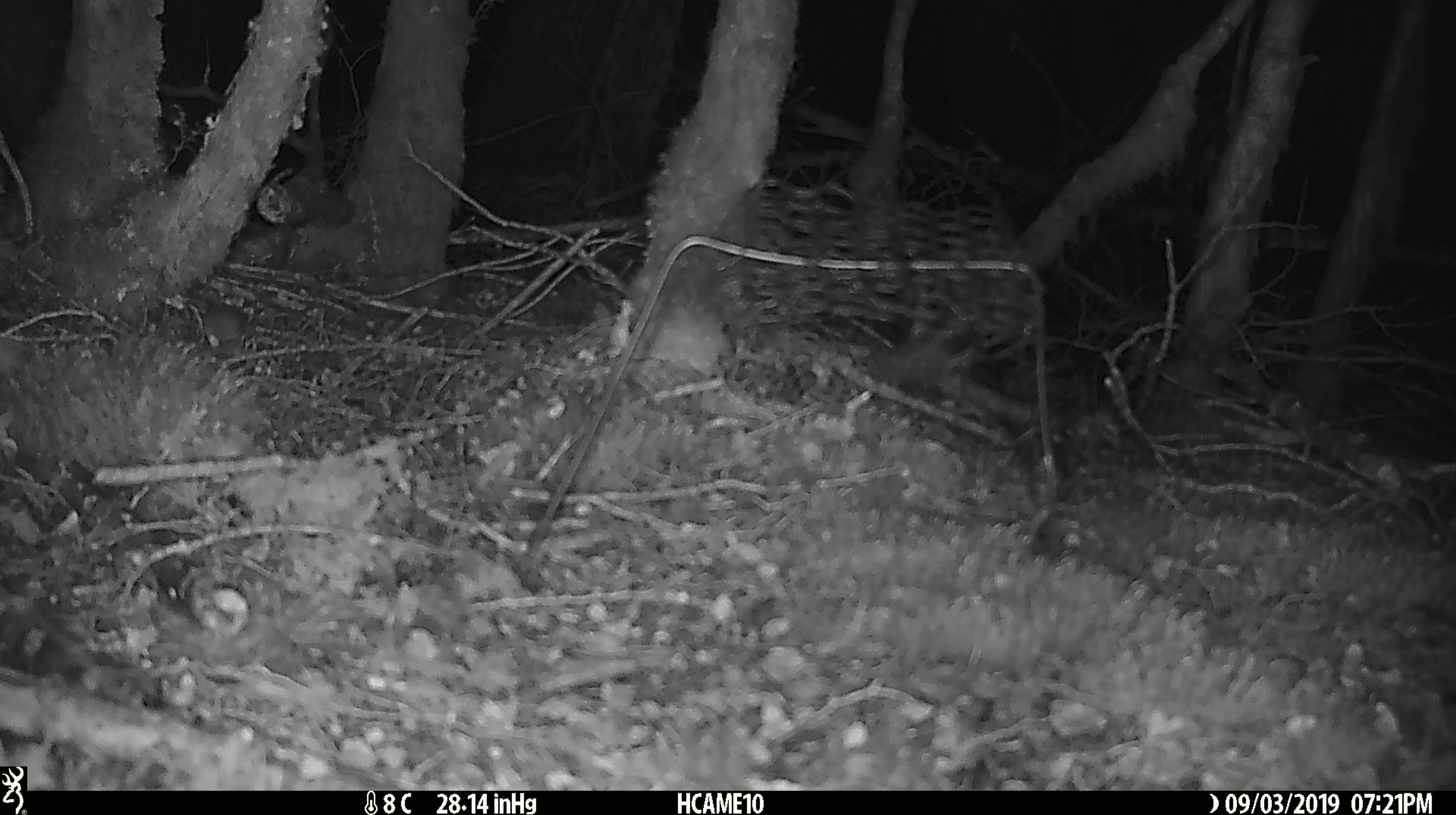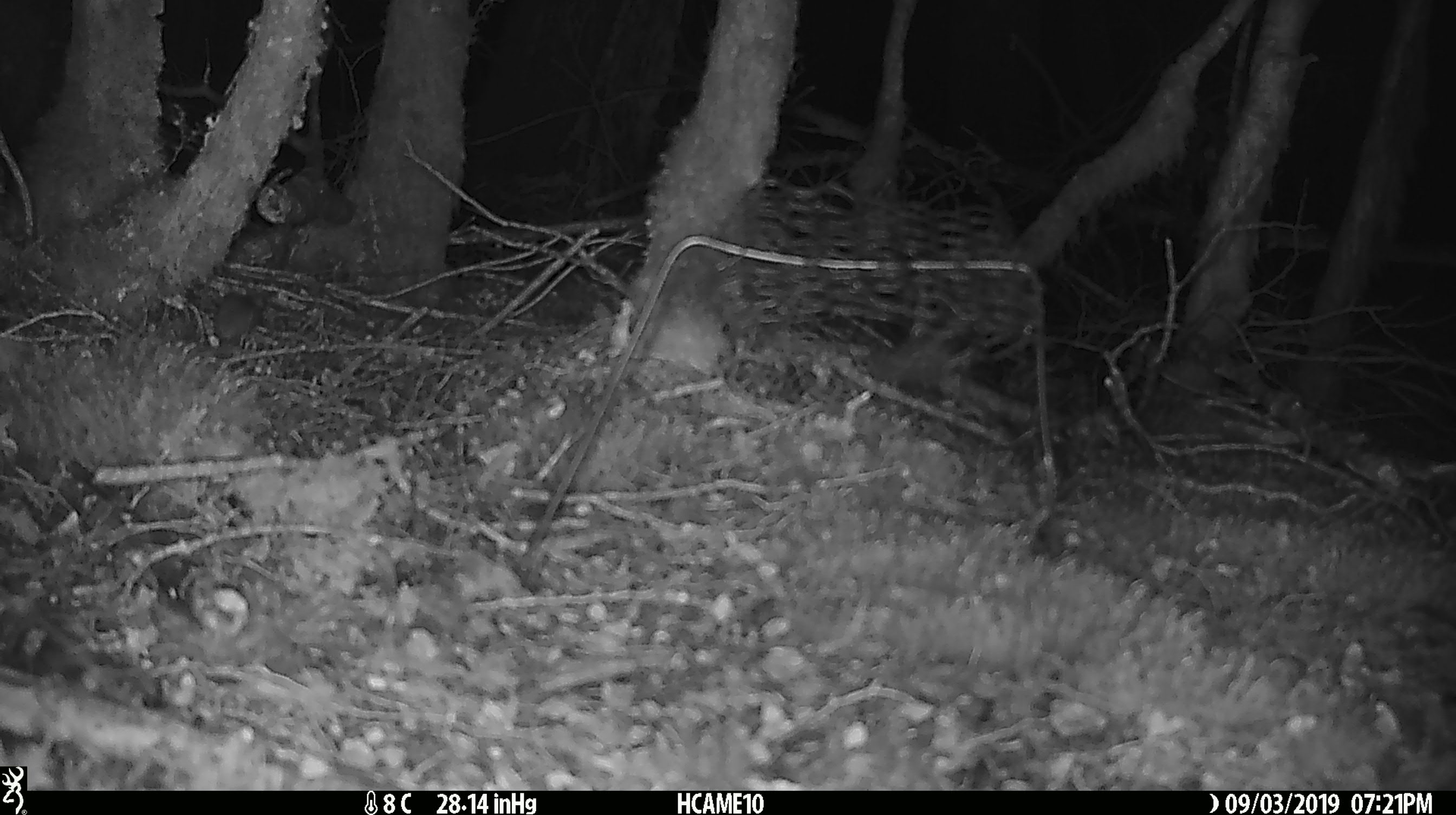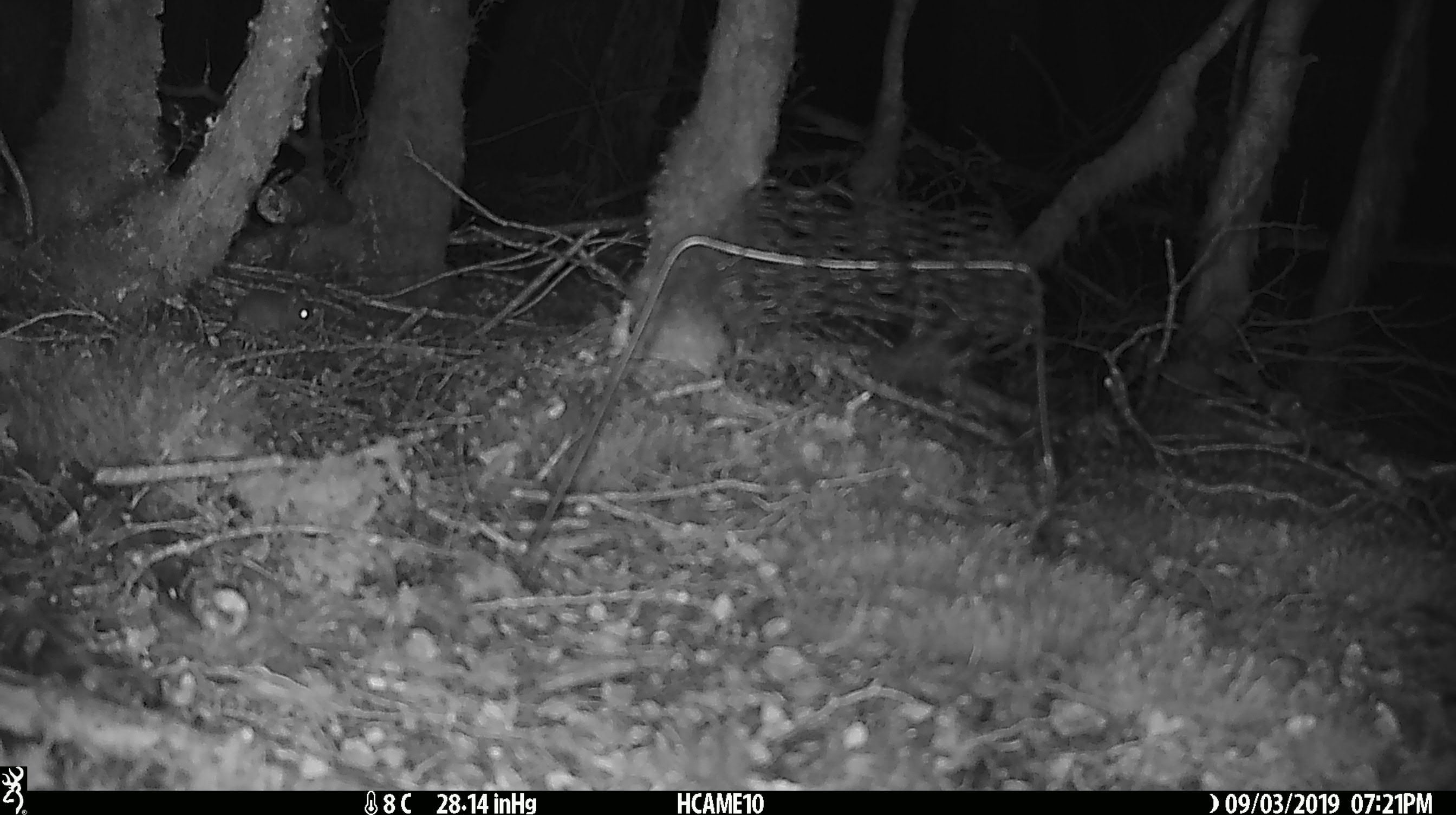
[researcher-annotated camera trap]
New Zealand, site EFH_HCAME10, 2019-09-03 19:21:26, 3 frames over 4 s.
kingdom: Animalia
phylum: Chordata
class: Mammalia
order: Rodentia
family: Muridae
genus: Mus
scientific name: Mus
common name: mouse